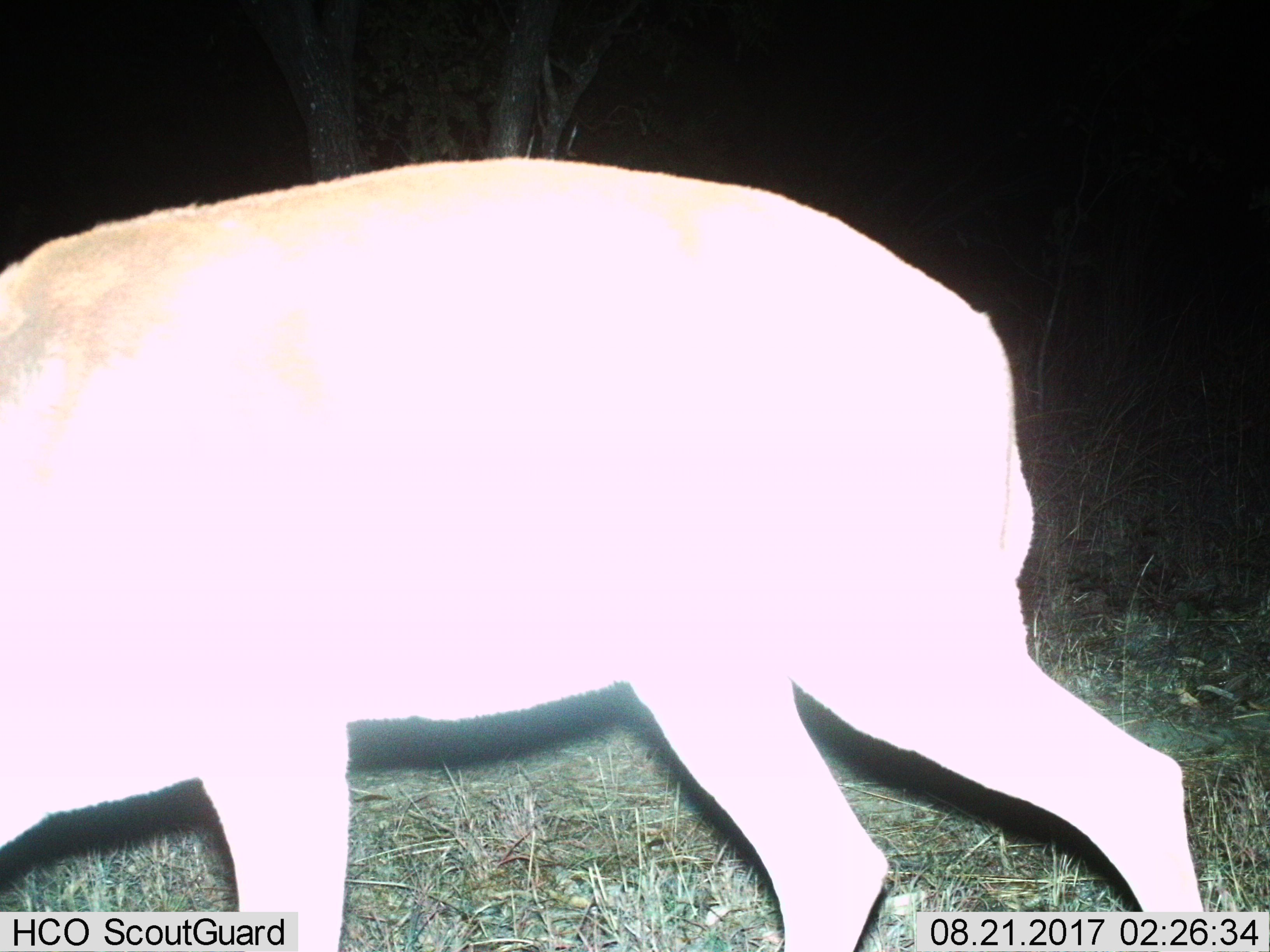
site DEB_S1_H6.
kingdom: Animalia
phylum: Chordata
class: Mammalia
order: Artiodactyla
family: Bovidae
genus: Aepyceros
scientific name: Aepyceros melampus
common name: impala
Impala (Aepyceros melampus), count 1. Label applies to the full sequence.